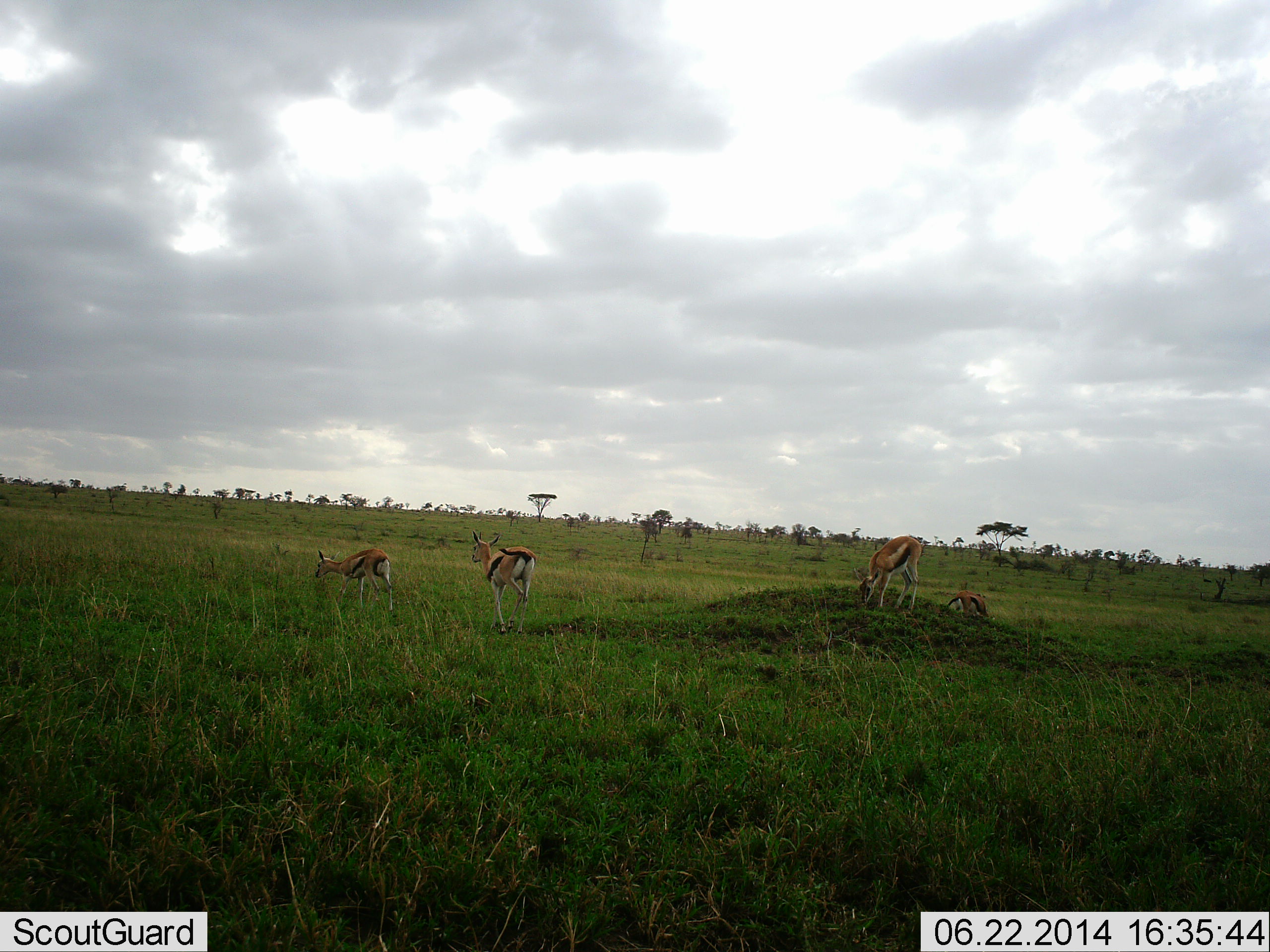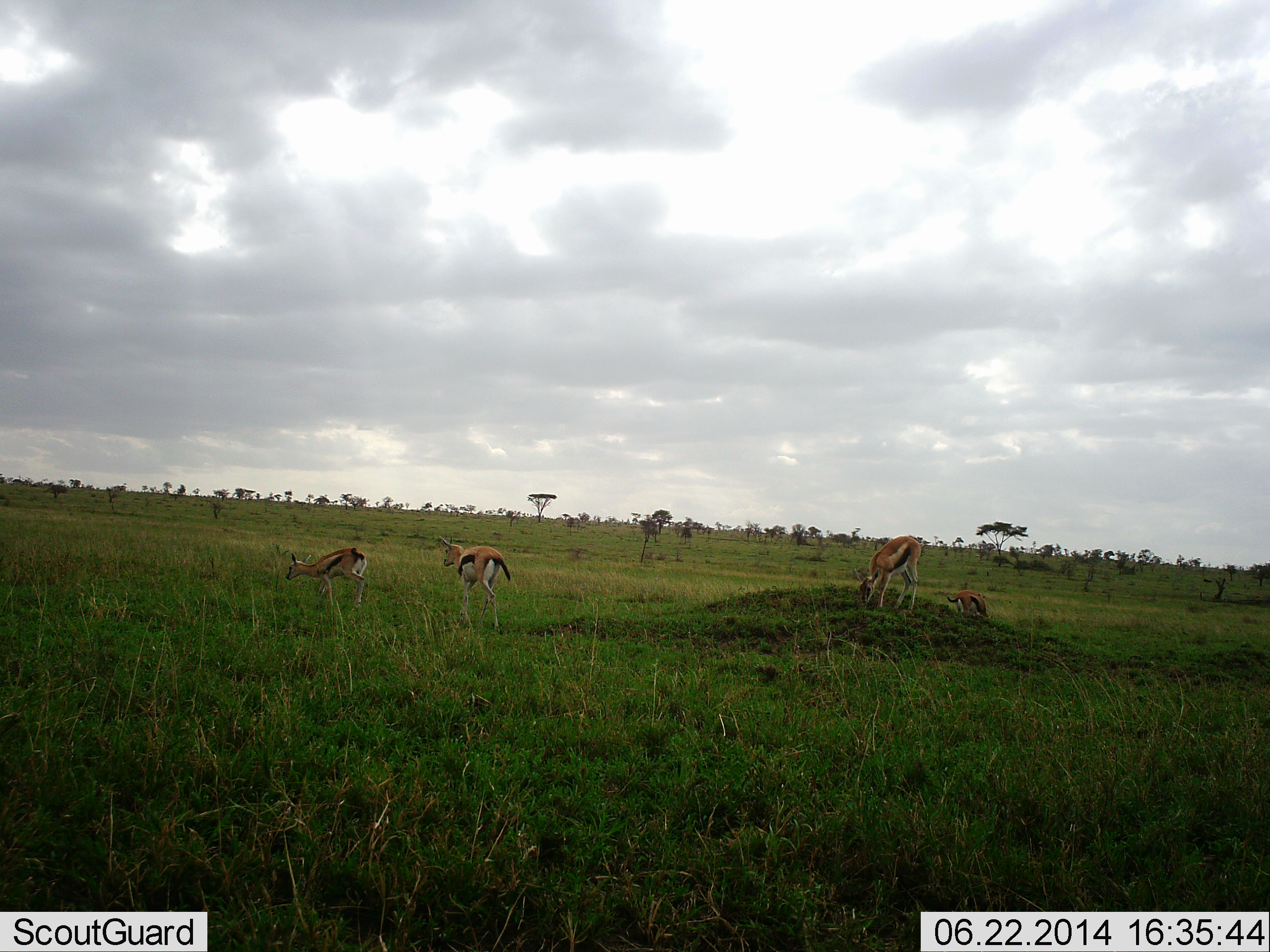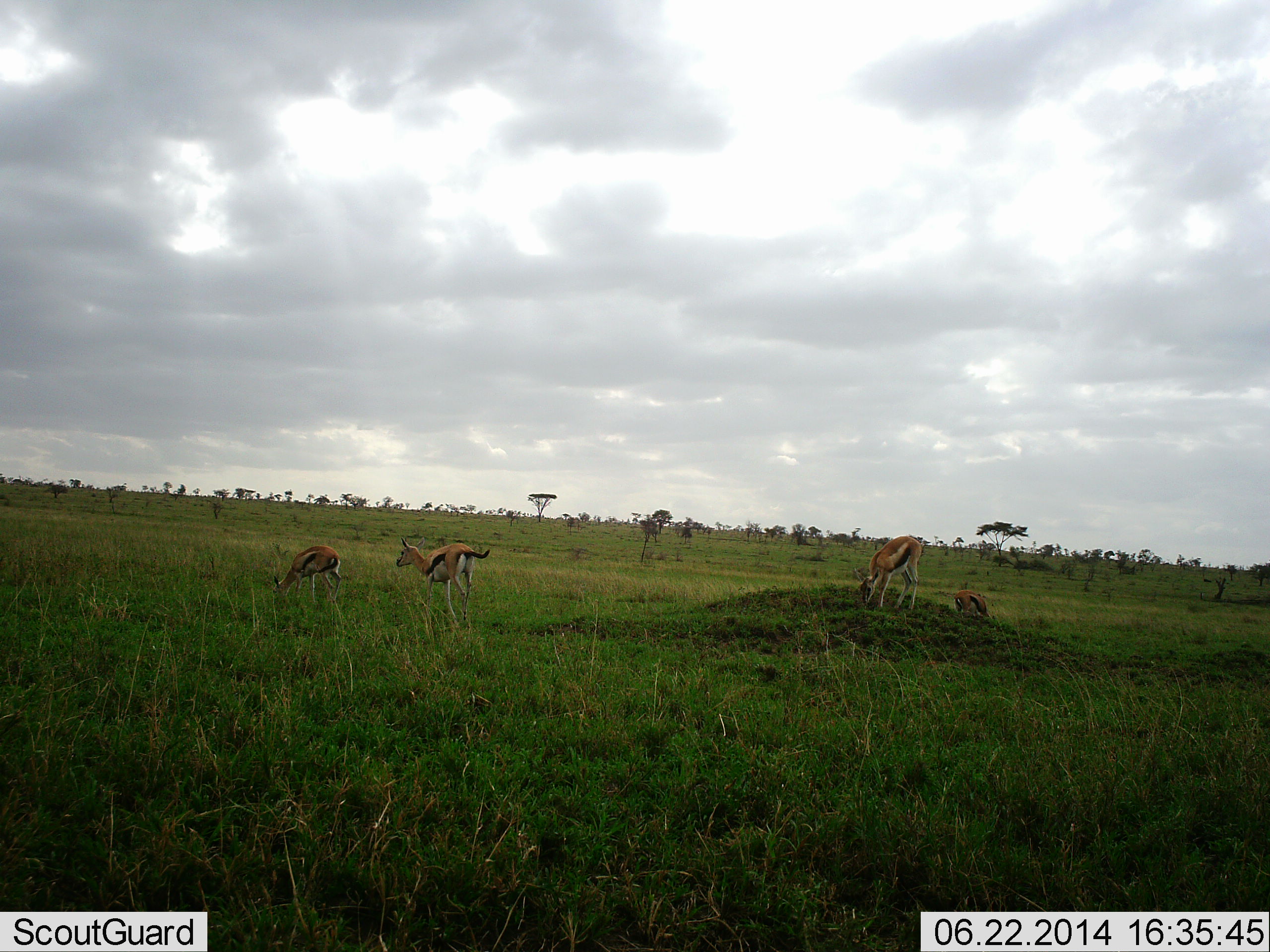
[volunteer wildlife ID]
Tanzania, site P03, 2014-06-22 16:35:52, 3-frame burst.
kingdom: Animalia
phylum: Chordata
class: Mammalia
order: Artiodactyla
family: Bovidae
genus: Eudorcas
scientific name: Eudorcas thomsonii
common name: thomson's gazelle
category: gazellethomsons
Gazellethomsons (thomson's gazelle) (Eudorcas thomsonii), count 4. Behavior (volunteer vote fractions): standing 40%, resting 0%, moving 90%, interacting 0%. Young present (vote fraction): 0%. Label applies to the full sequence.